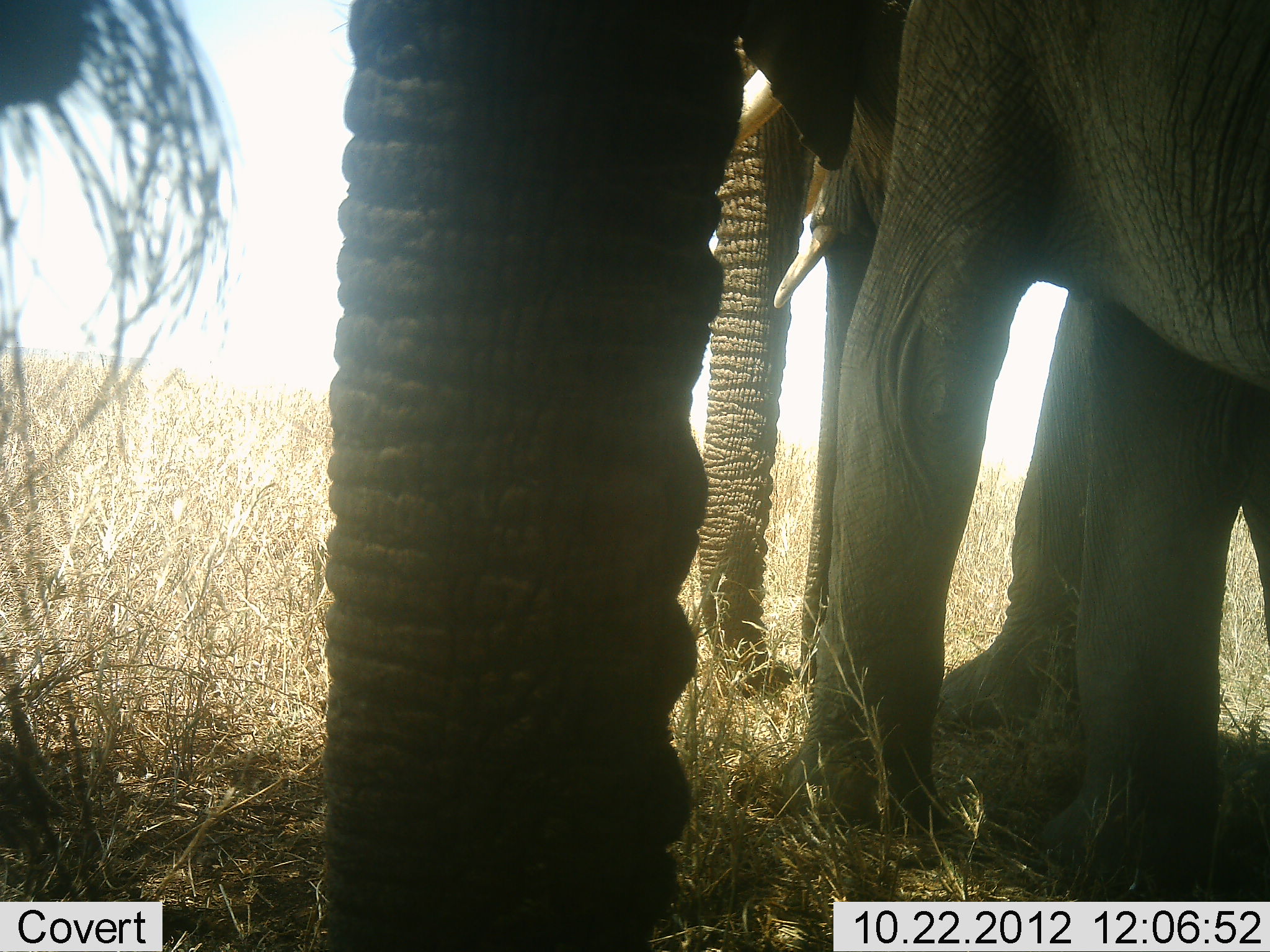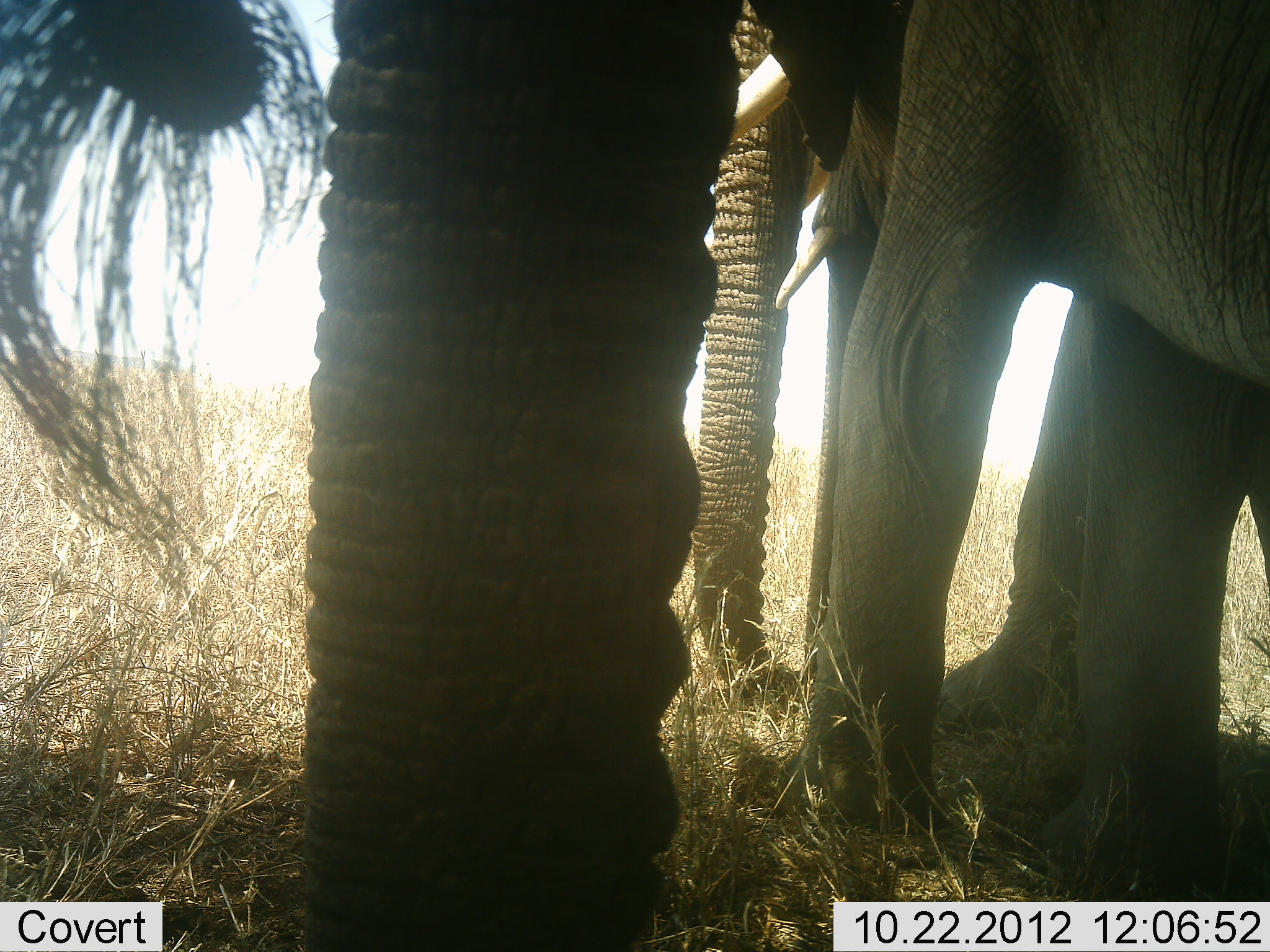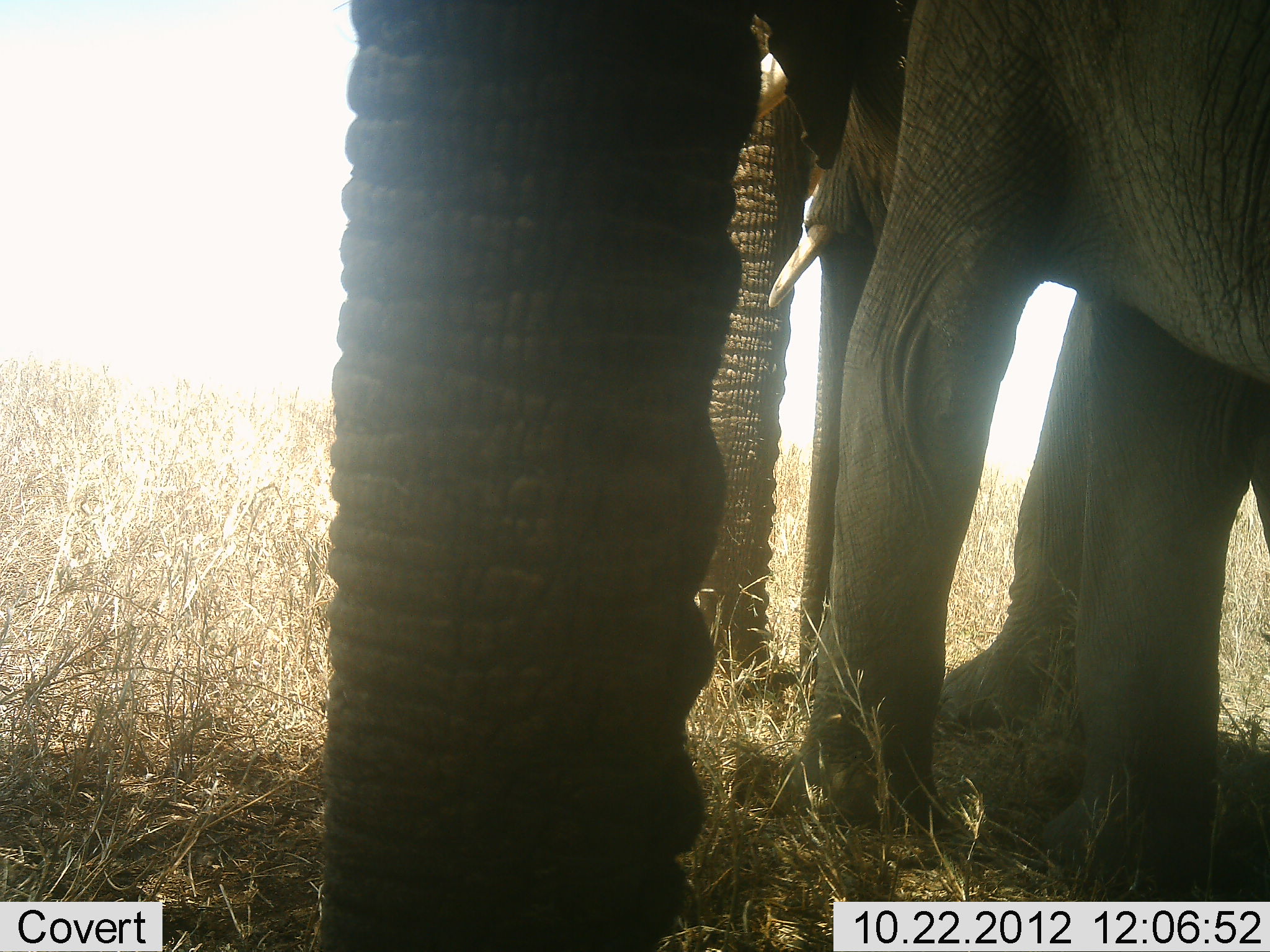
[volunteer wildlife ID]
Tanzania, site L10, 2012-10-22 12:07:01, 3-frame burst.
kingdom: Animalia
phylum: Chordata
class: Mammalia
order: Proboscidea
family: Elephantidae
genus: Loxodonta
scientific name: Loxodonta africana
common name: african bush elephant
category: elephant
Elephant (african bush elephant) (Loxodonta africana), count 3. Behavior (volunteer vote fractions): standing 100%, resting 0%, moving 0%, interacting 20%. Young present (vote fraction): 20%. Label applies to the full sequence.